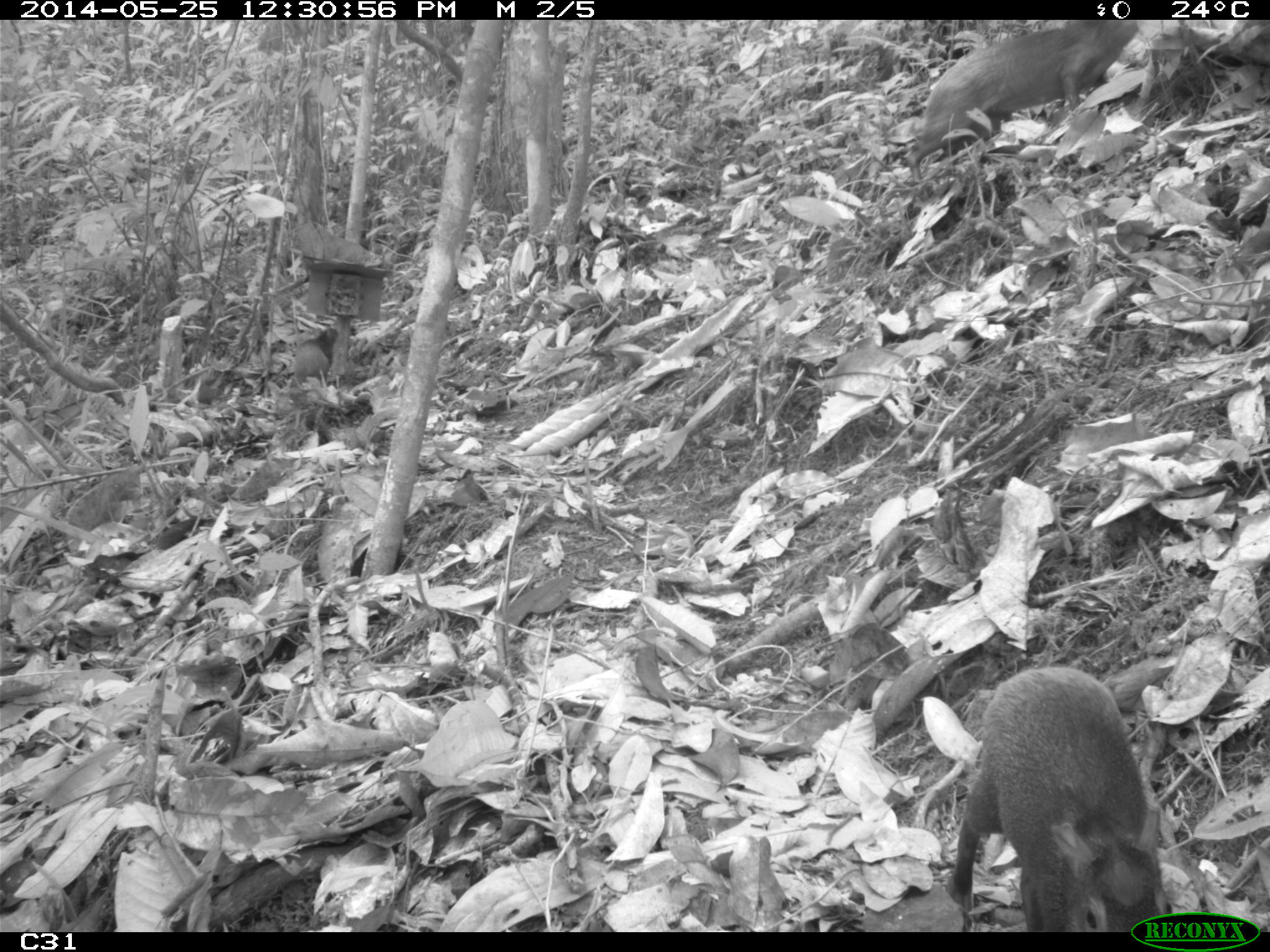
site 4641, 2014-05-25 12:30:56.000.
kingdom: Animalia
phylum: Chordata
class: Mammalia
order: Rodentia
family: Dasyproctidae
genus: Dasyprocta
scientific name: Dasyprocta leporina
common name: red-rumped agouti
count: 3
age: adult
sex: female